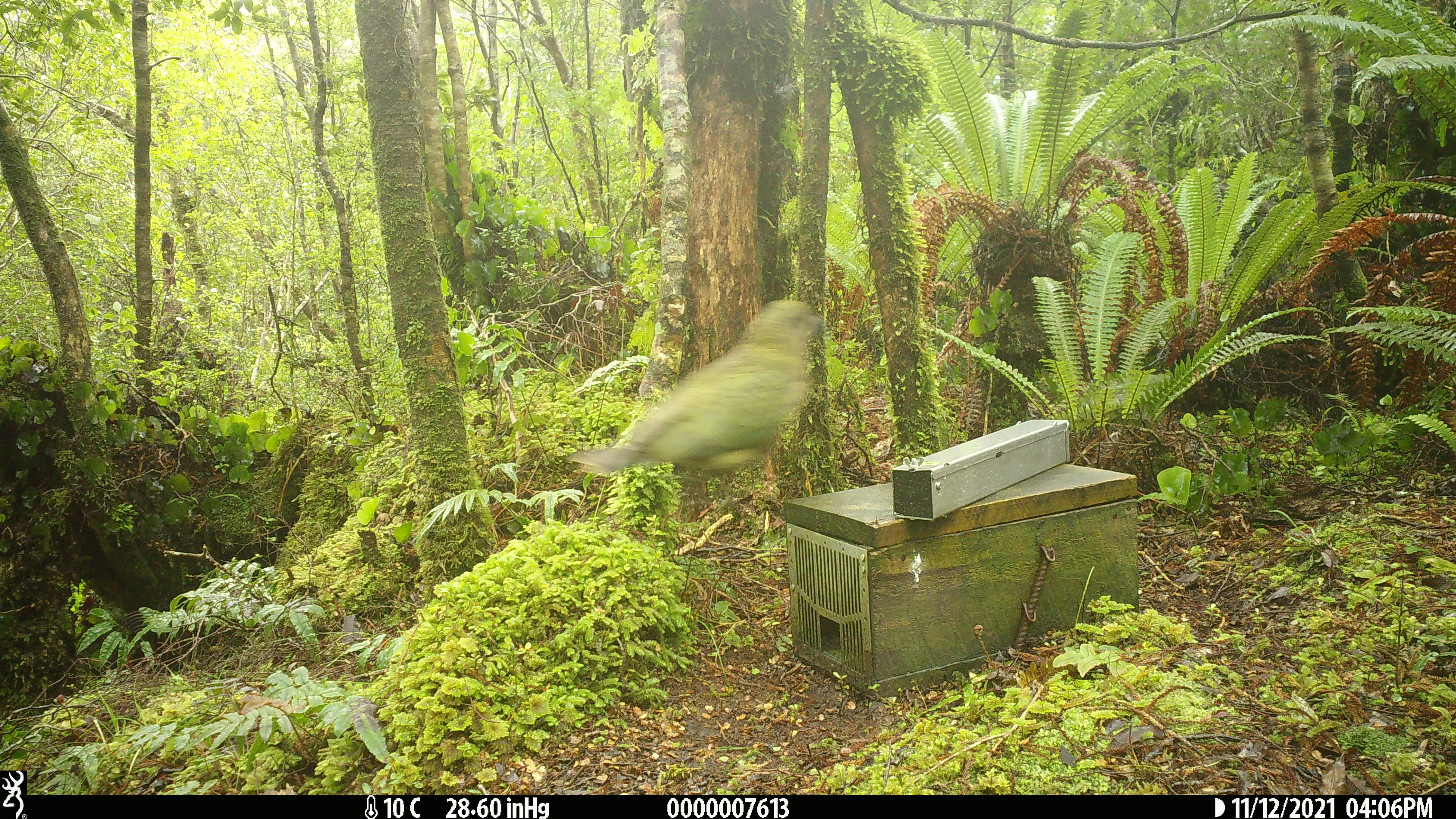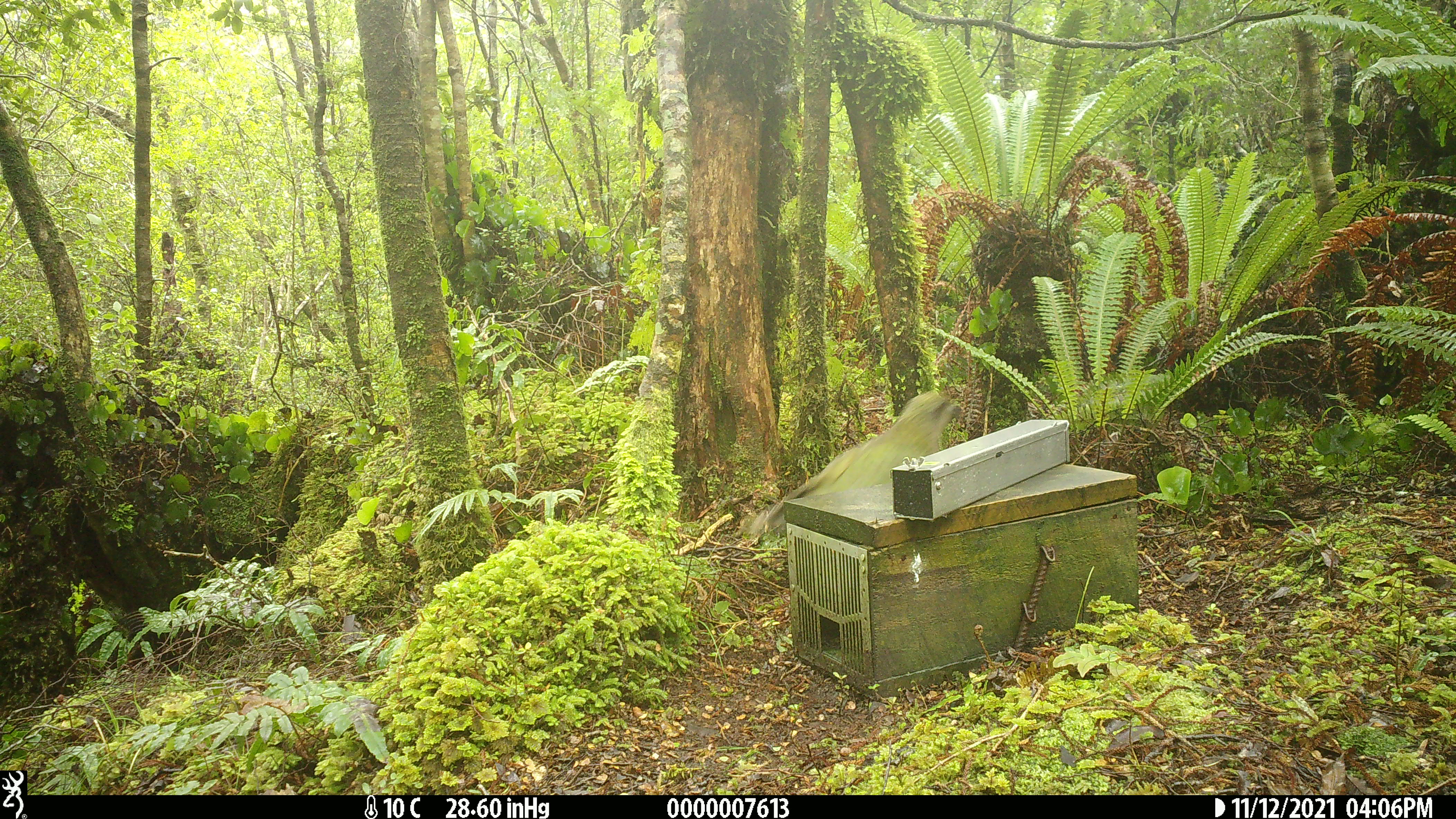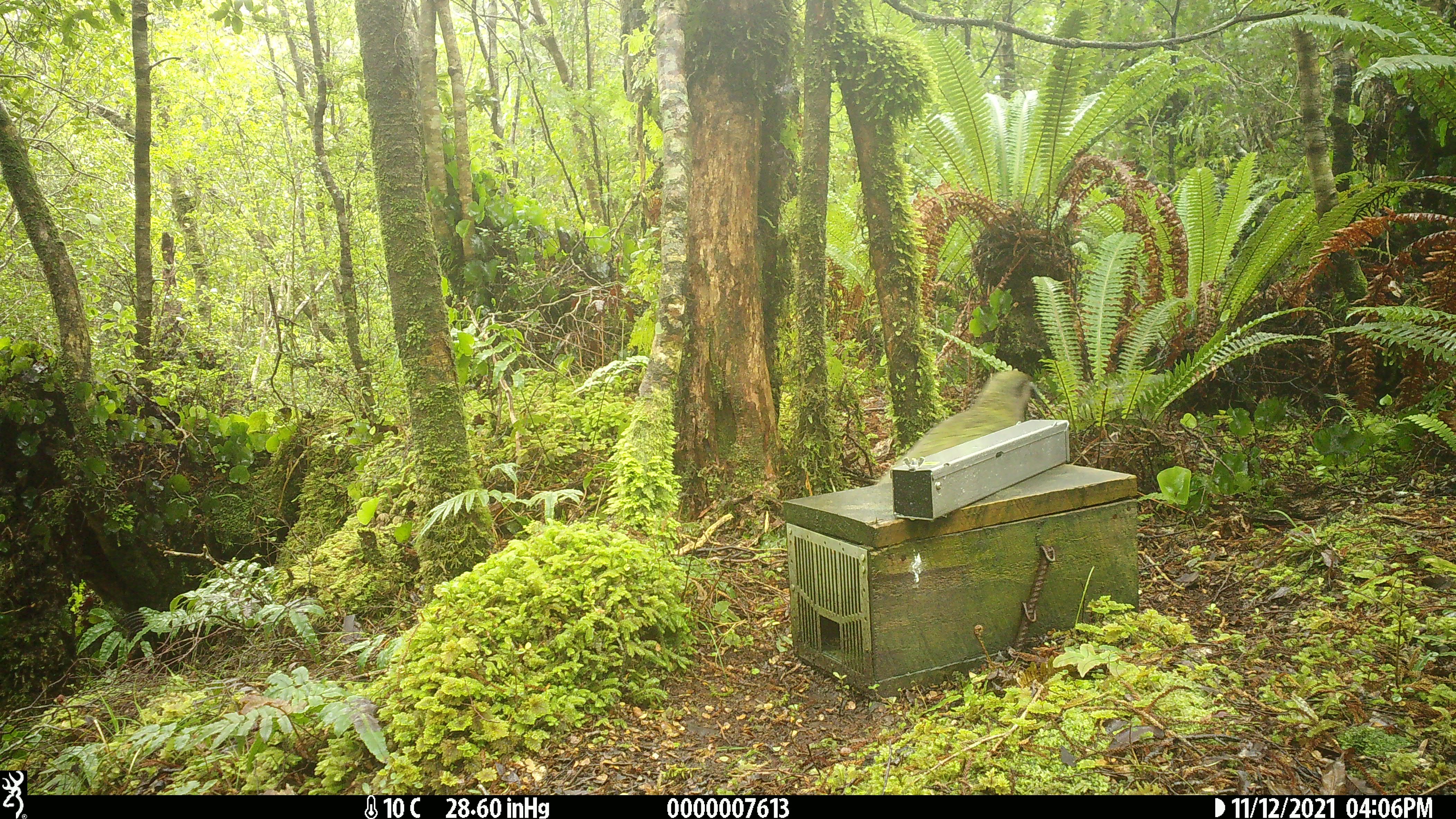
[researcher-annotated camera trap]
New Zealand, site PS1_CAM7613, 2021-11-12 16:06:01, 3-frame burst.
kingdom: Animalia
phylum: Chordata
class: Aves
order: Psittaciformes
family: Strigopidae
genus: Nestor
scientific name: Nestor notabilis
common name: kea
Kea (Nestor notabilis).